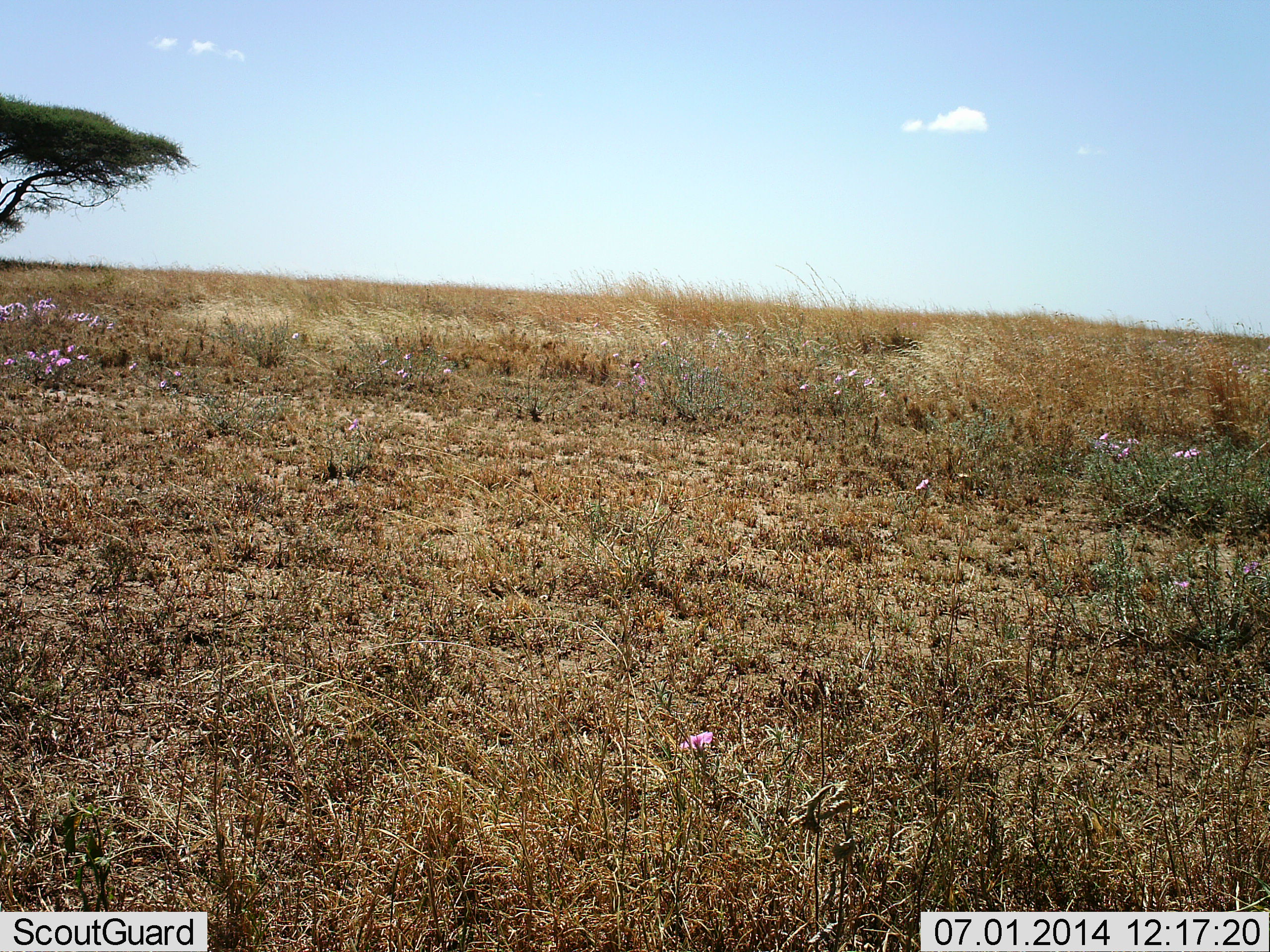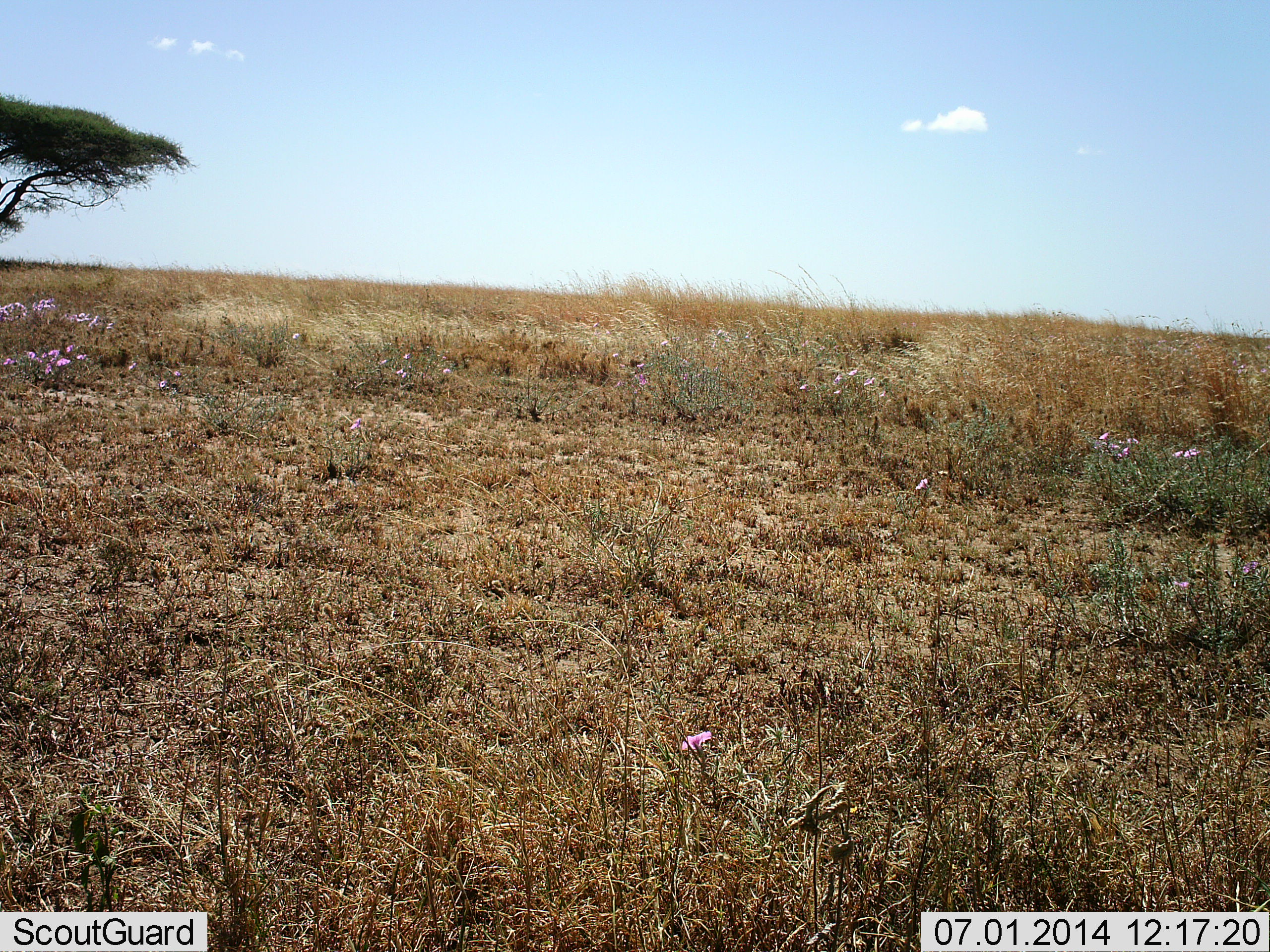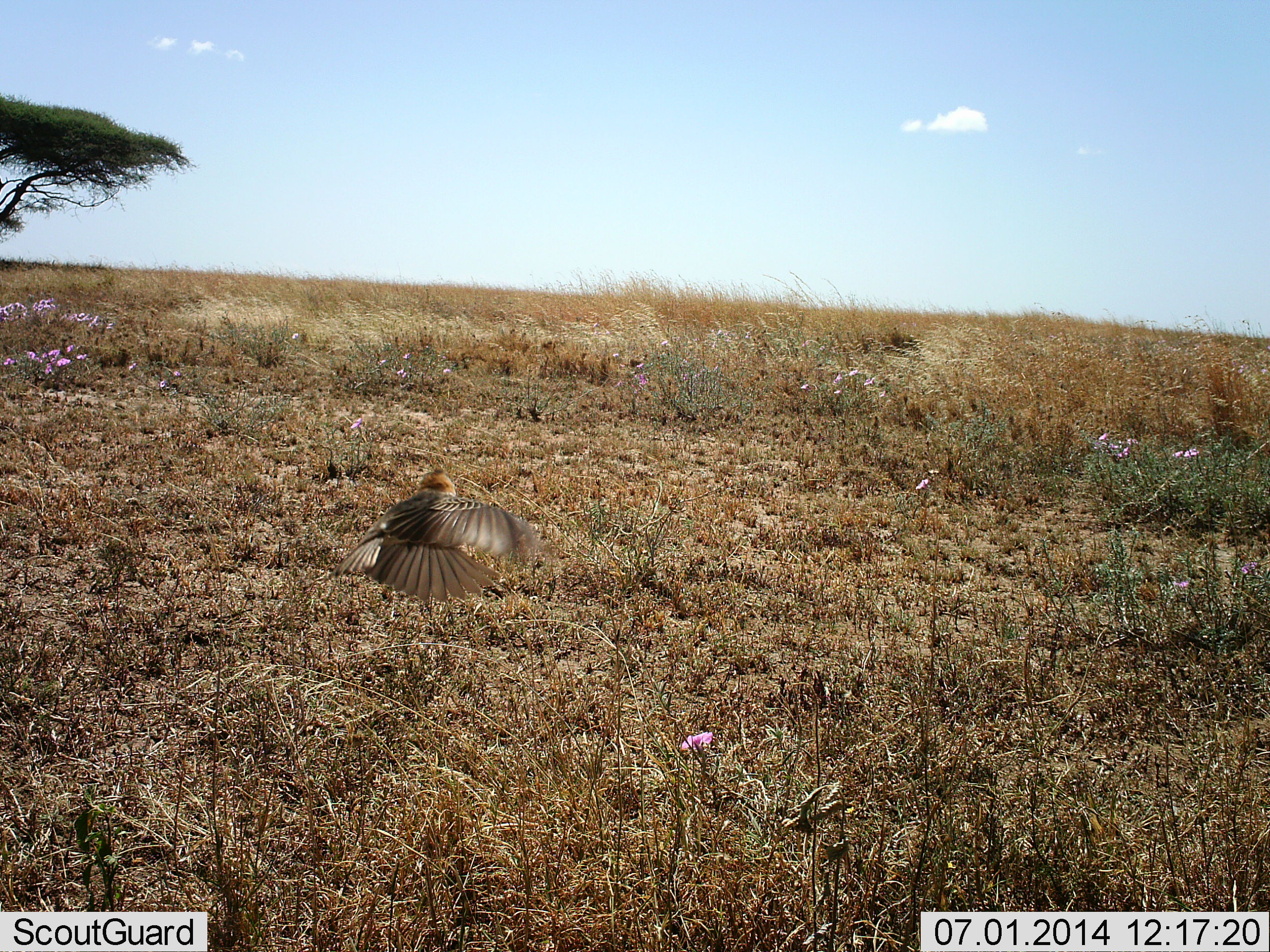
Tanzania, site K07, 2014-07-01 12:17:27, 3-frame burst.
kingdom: Animalia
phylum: Chordata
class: Aves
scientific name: Aves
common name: bird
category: otherbird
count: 1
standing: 0%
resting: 0%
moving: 100%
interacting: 0%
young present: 0%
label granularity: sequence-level